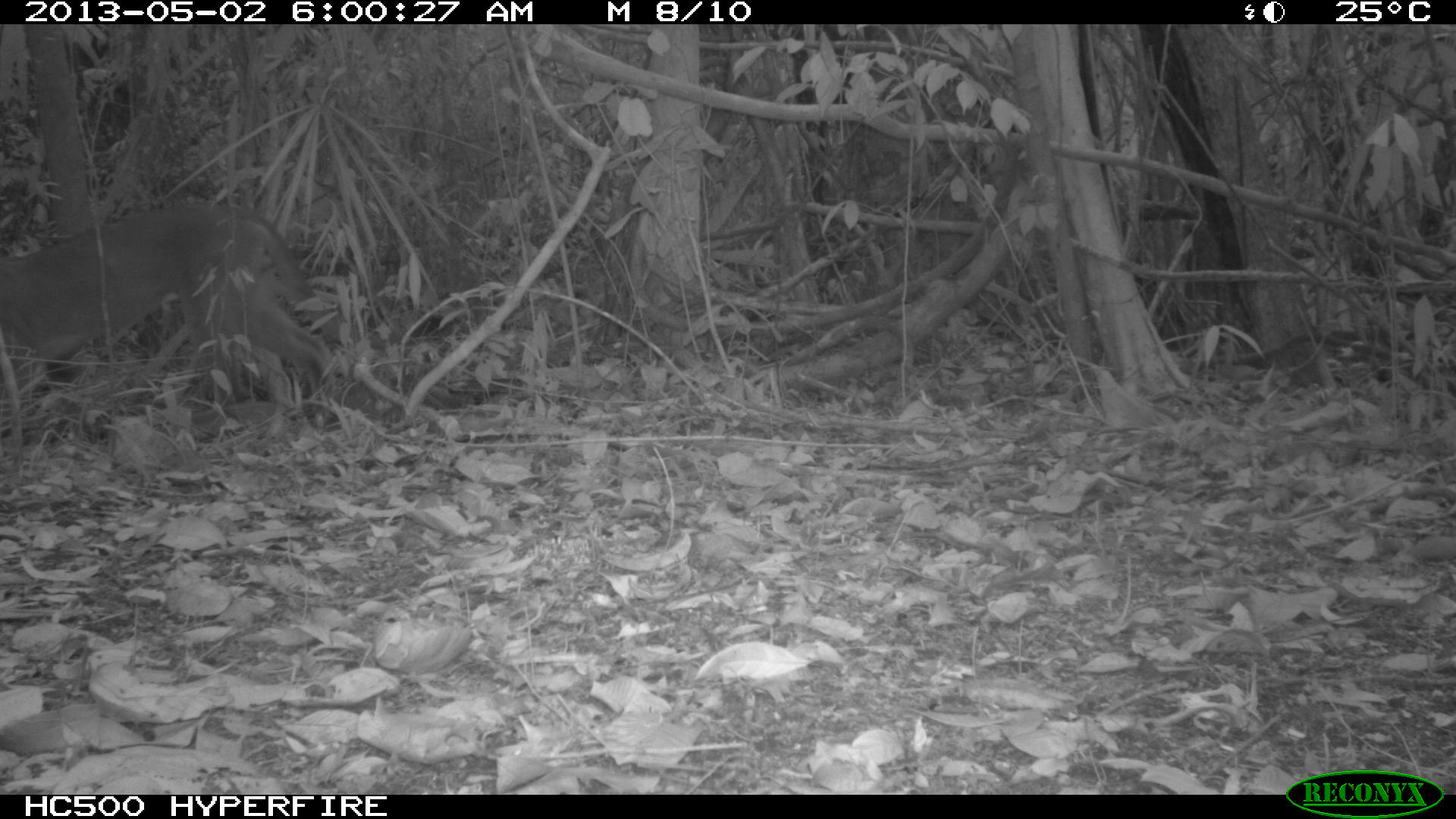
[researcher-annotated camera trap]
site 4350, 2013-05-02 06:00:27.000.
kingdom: Animalia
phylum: Chordata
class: Mammalia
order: Carnivora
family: Felidae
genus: Puma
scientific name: Puma concolor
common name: mountain lion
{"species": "Puma concolor (mountain lion)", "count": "1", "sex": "male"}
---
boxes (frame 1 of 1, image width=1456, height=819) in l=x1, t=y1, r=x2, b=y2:
puma concolor: l=0, t=193, r=338, b=411